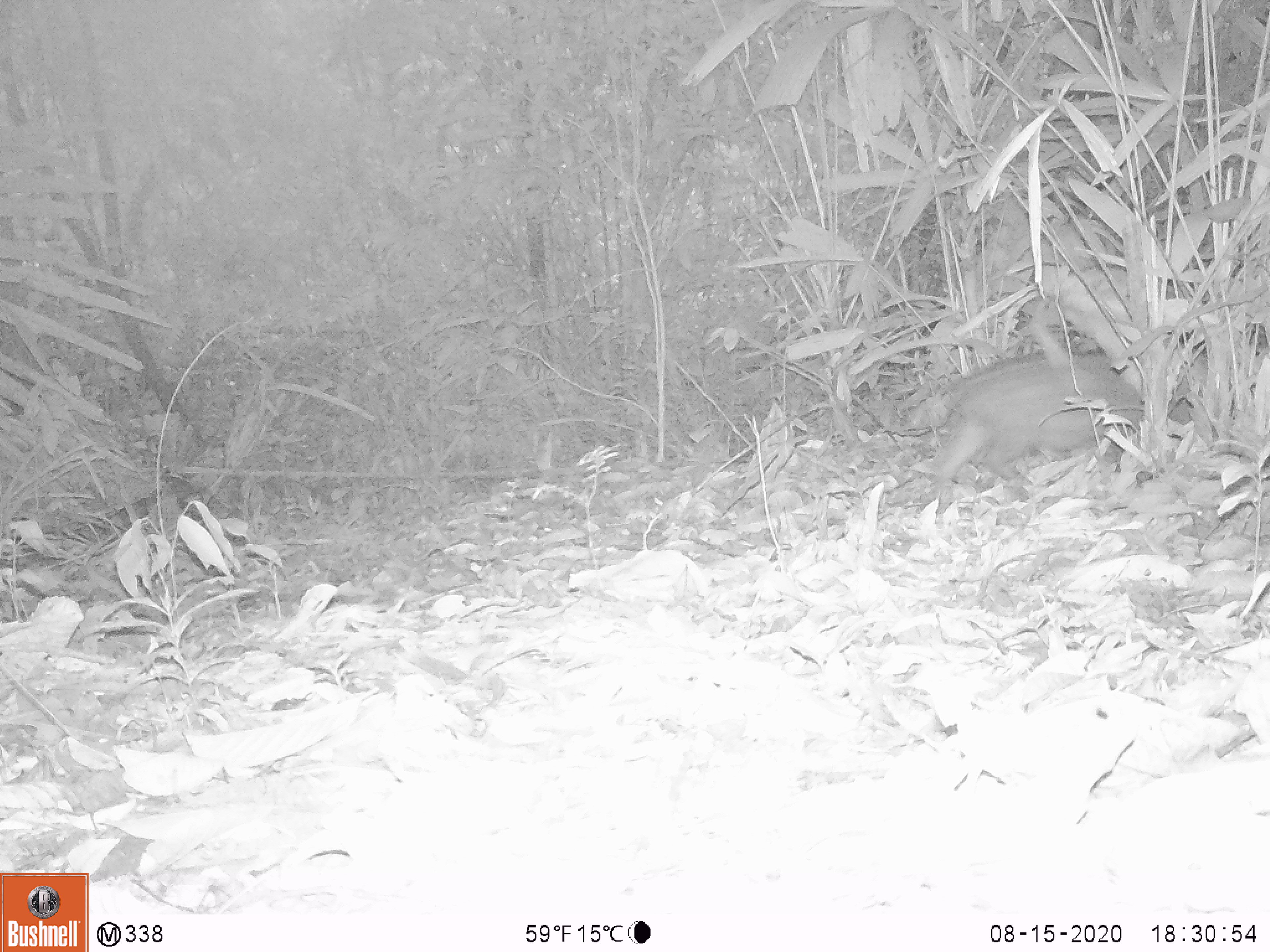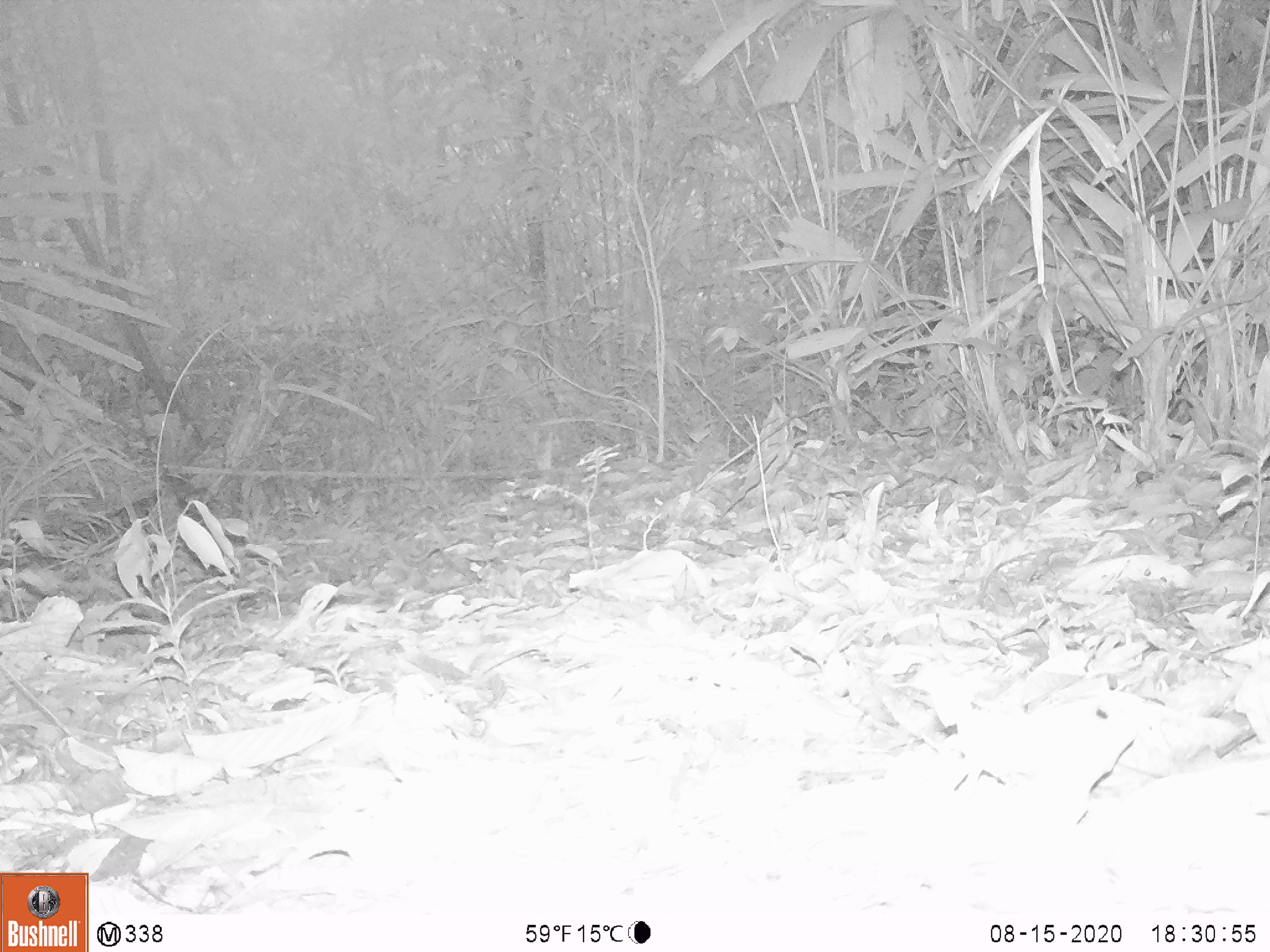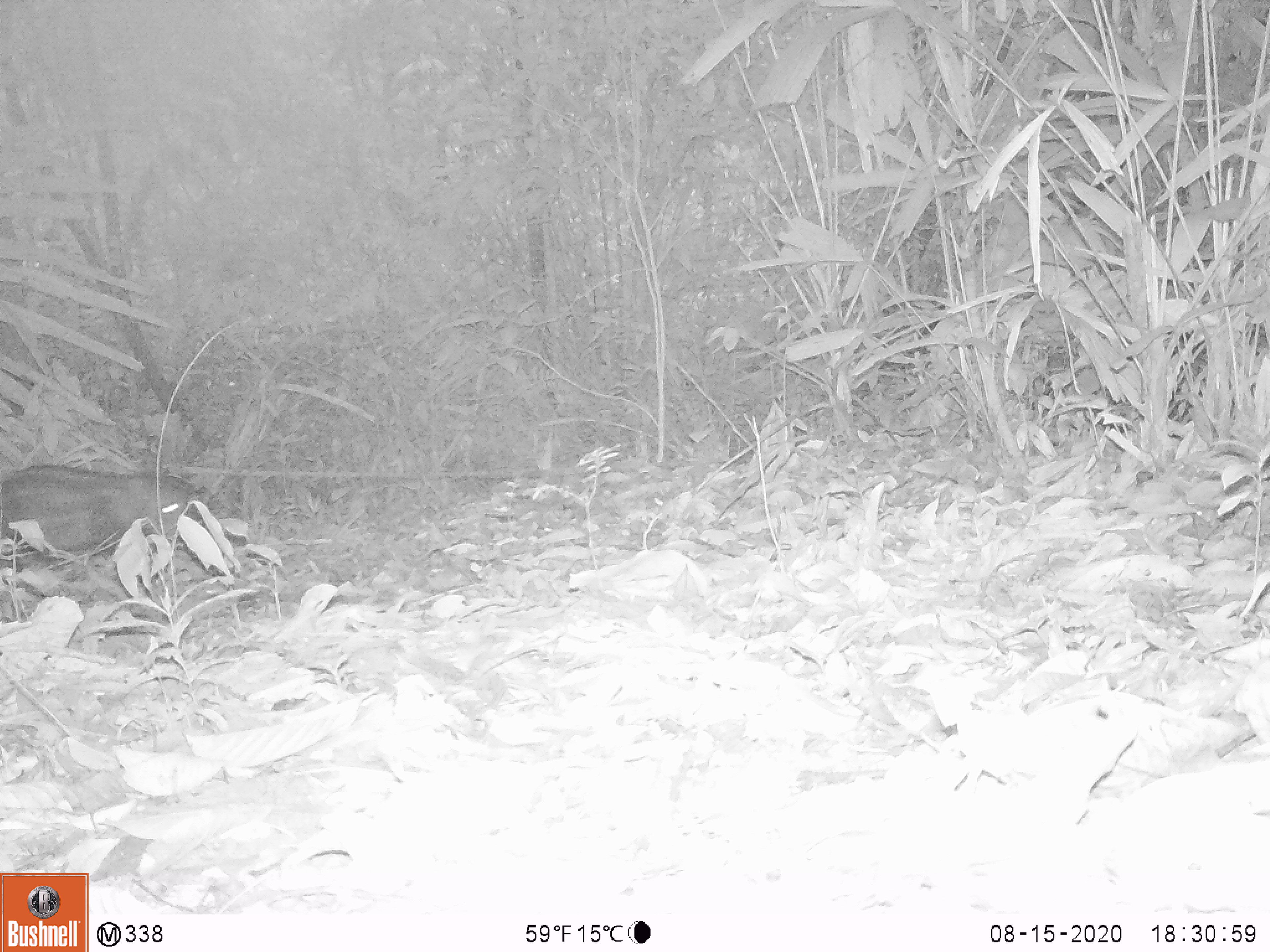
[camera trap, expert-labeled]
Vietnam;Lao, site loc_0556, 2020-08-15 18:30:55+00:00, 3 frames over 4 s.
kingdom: Animalia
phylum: Chordata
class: Mammalia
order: Artiodactyla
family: Suidae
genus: Sus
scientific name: Sus scrofa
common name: eurasian wild pig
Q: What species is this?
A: Eurasian wild pig (Sus scrofa).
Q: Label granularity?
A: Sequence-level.